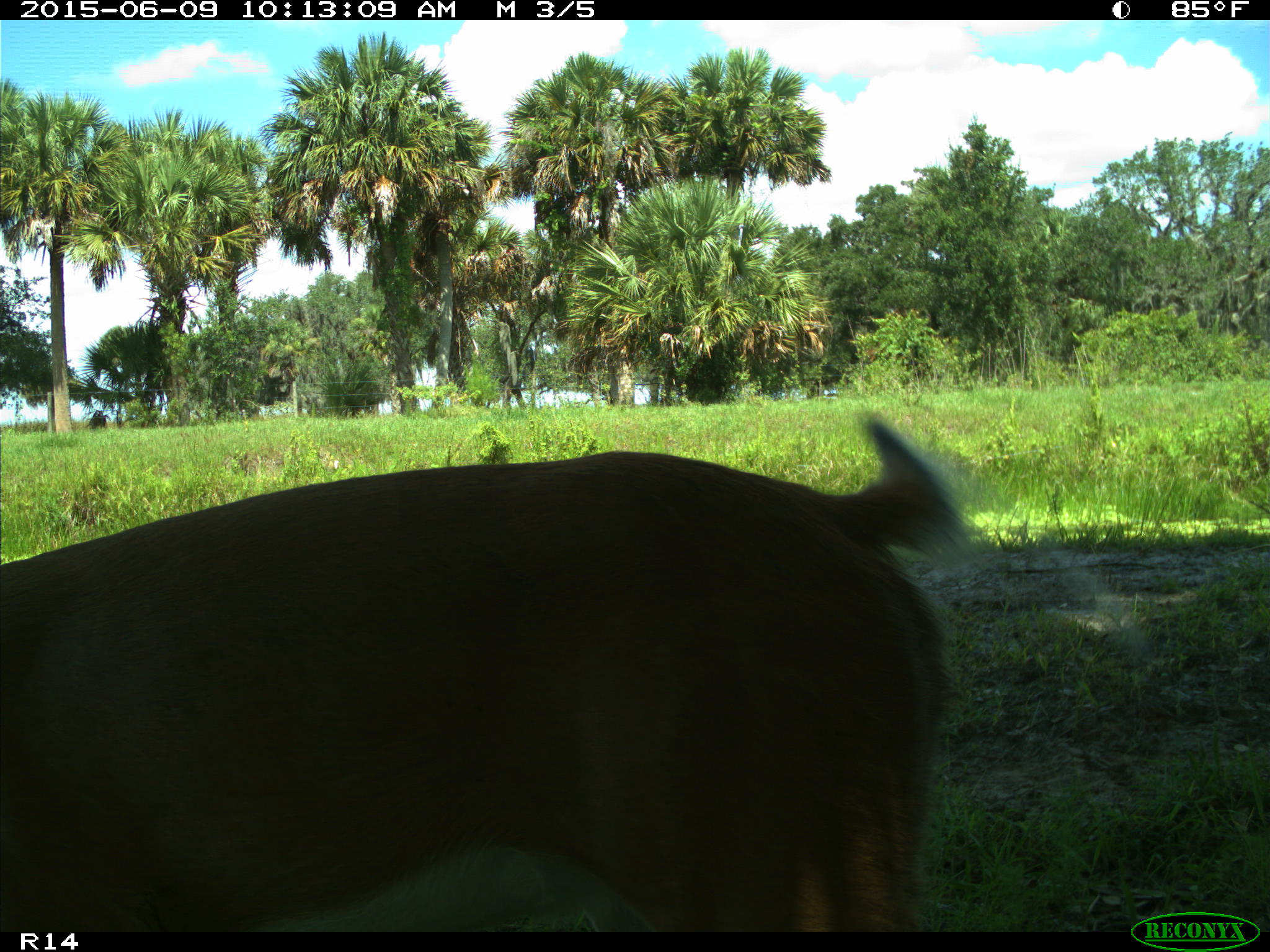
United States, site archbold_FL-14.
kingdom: Animalia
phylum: Chordata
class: Mammalia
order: Artiodactyla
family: Cervidae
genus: Odocoileus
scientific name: Odocoileus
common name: deer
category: unidentified deer